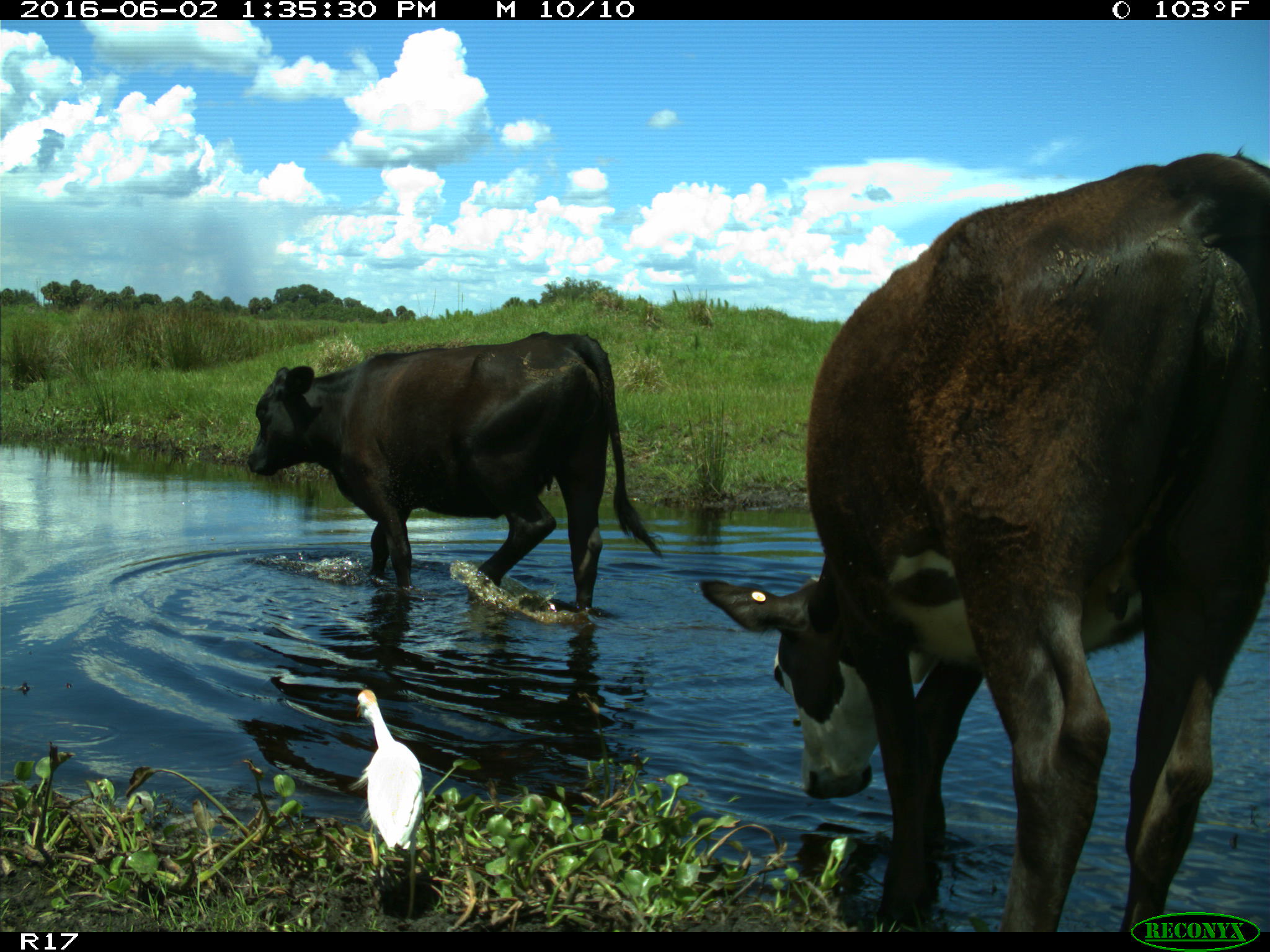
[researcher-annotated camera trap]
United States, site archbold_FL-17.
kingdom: Animalia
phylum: Chordata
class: Mammalia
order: Artiodactyla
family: Bovidae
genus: Bos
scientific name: Bos taurus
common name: domestic cow